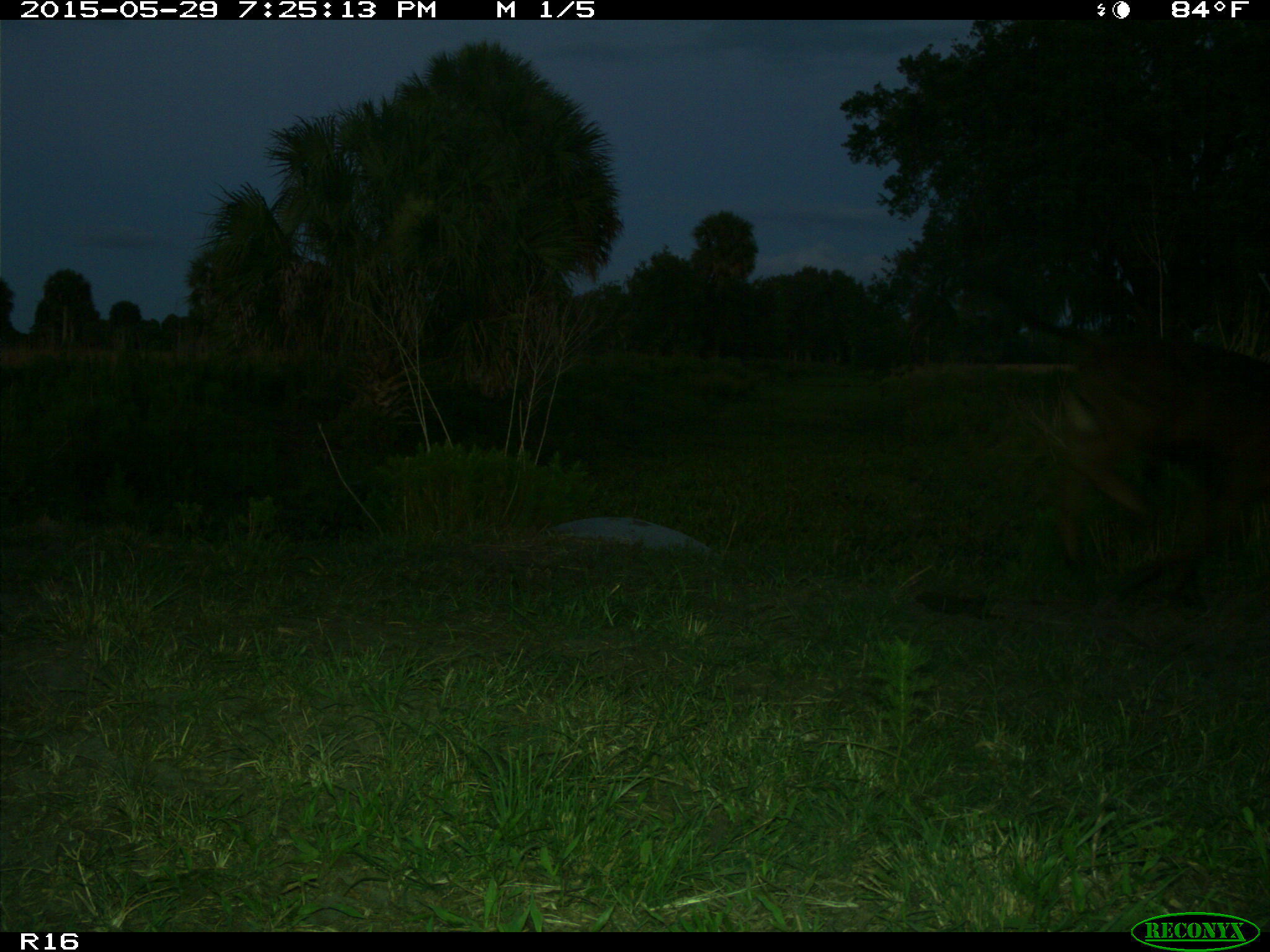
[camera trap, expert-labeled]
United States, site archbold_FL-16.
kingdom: Animalia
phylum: Chordata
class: Mammalia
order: Artiodactyla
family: Bovidae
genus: Bos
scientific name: Bos taurus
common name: domestic cow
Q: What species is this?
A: Bos taurus (domestic cow).